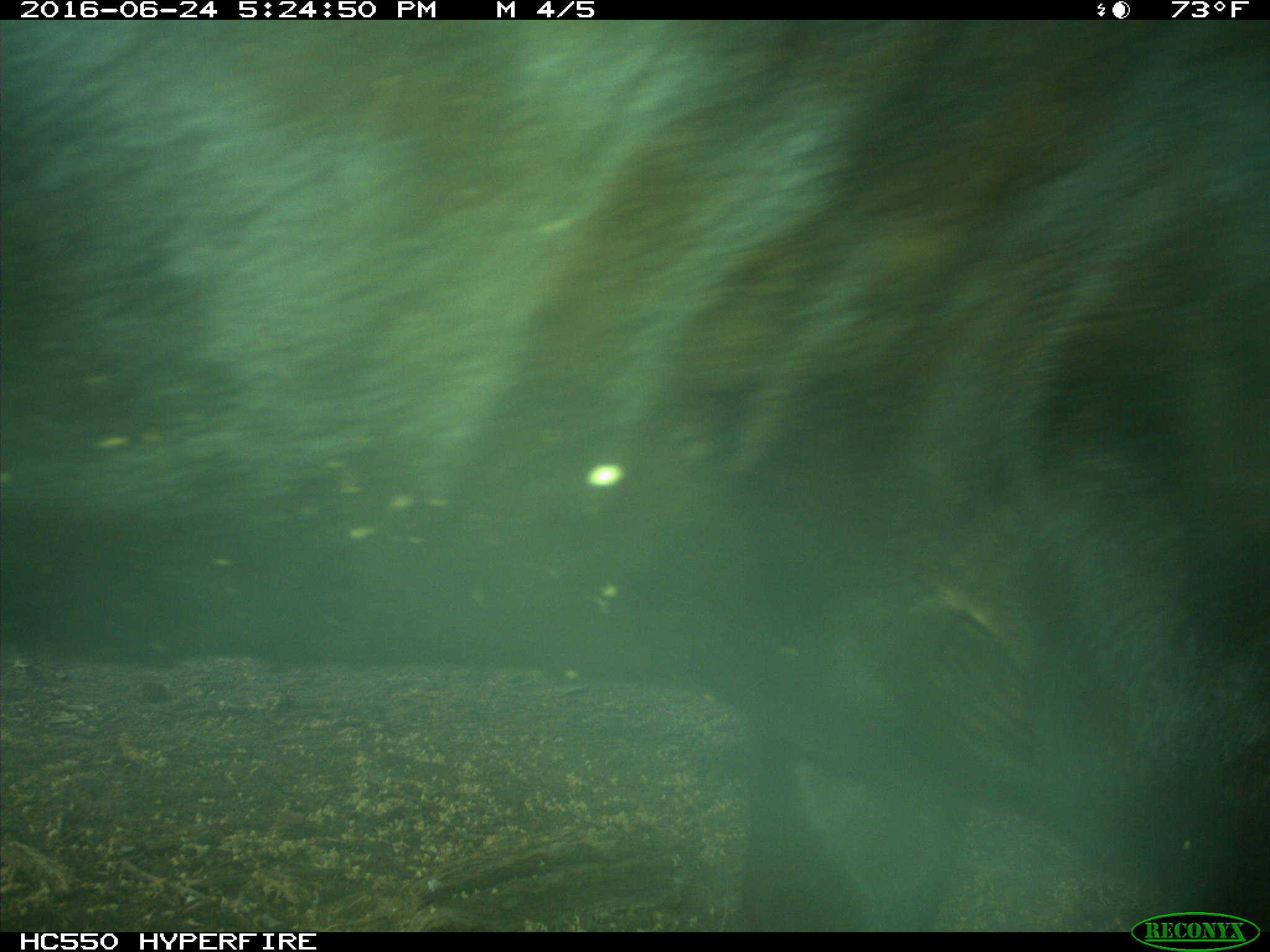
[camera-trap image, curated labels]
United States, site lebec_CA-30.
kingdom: Animalia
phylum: Chordata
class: Mammalia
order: Artiodactyla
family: Bovidae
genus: Bos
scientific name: Bos taurus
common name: domestic cow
Bos taurus (domestic cow).